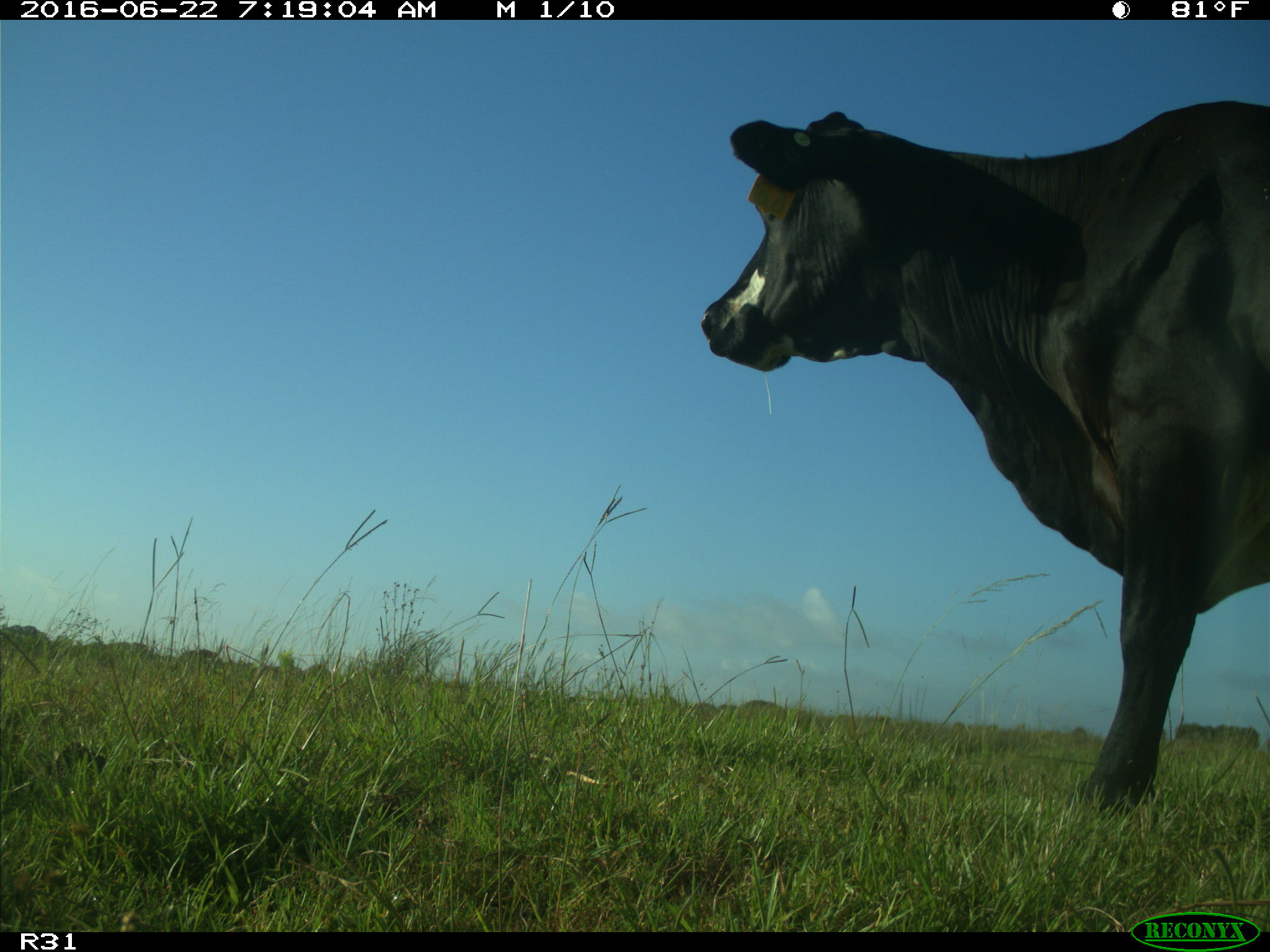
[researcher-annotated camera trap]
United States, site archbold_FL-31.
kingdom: Animalia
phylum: Chordata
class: Mammalia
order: Artiodactyla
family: Bovidae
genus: Bos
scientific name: Bos taurus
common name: domestic cow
Bos taurus (domestic cow).